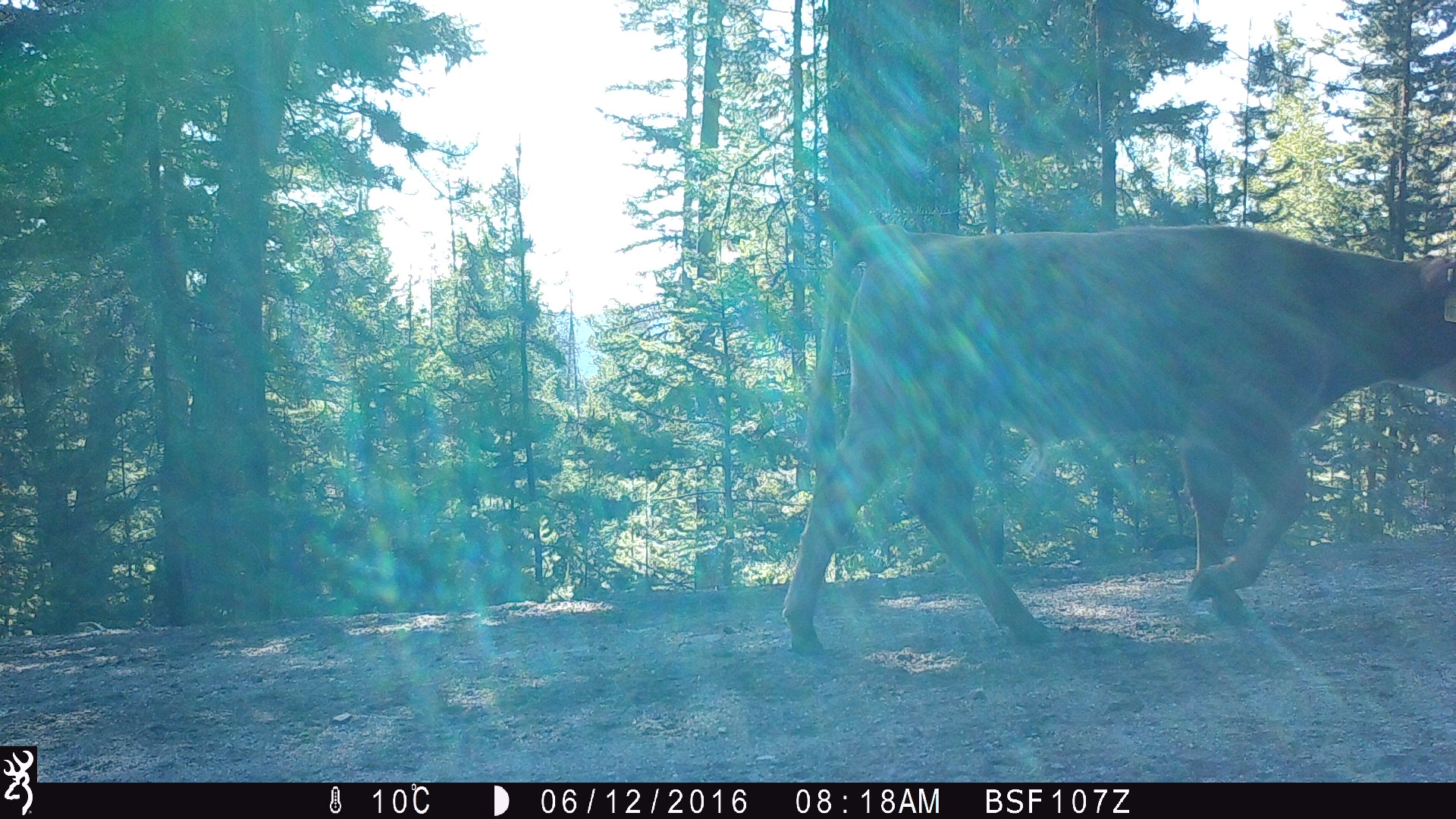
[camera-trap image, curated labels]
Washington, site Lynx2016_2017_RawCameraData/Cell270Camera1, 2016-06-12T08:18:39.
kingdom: Animalia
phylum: Chordata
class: Mammalia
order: Artiodactyla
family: Bovidae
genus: Bos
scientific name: Bos taurus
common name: domestic cattle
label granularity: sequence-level